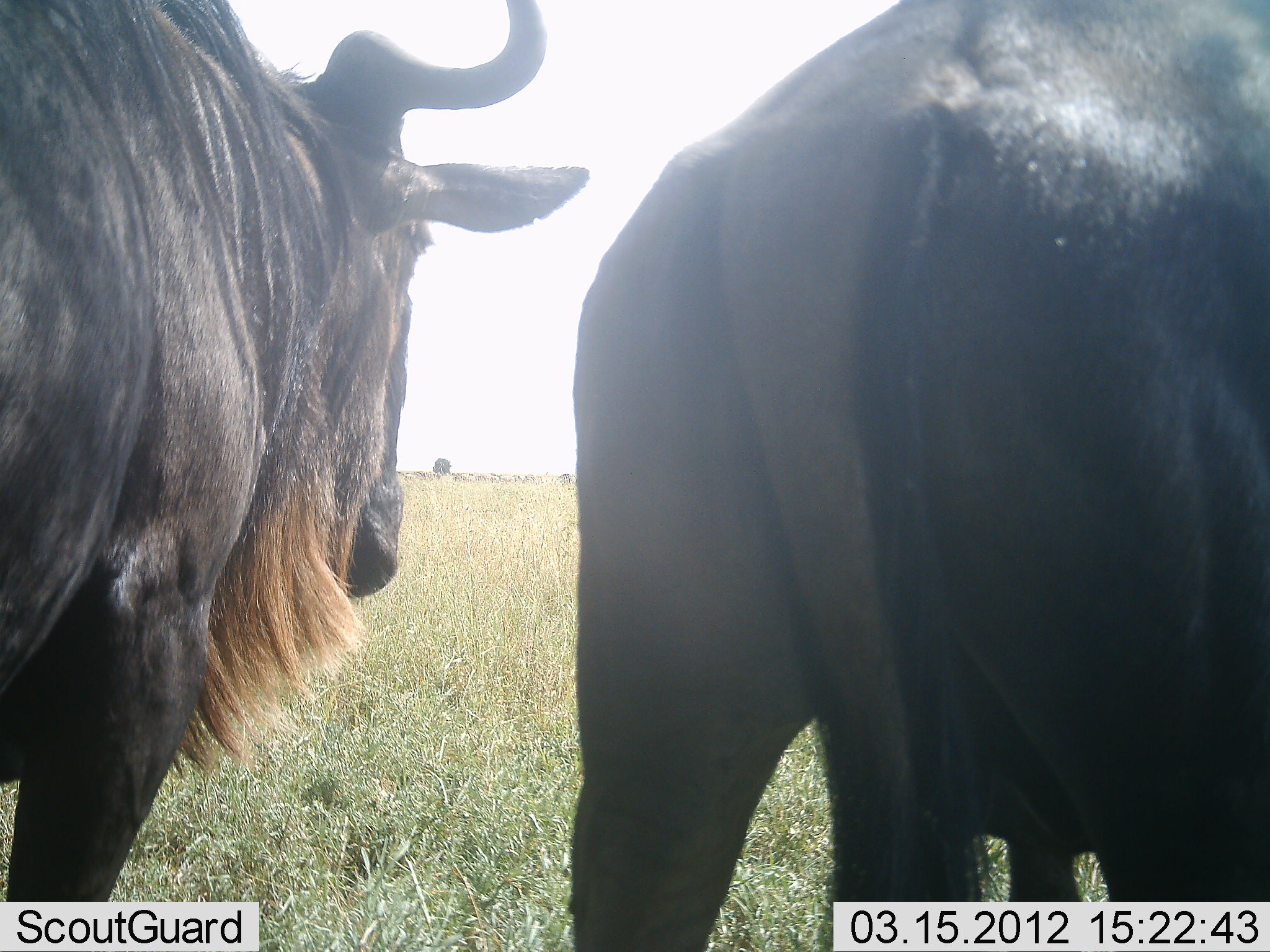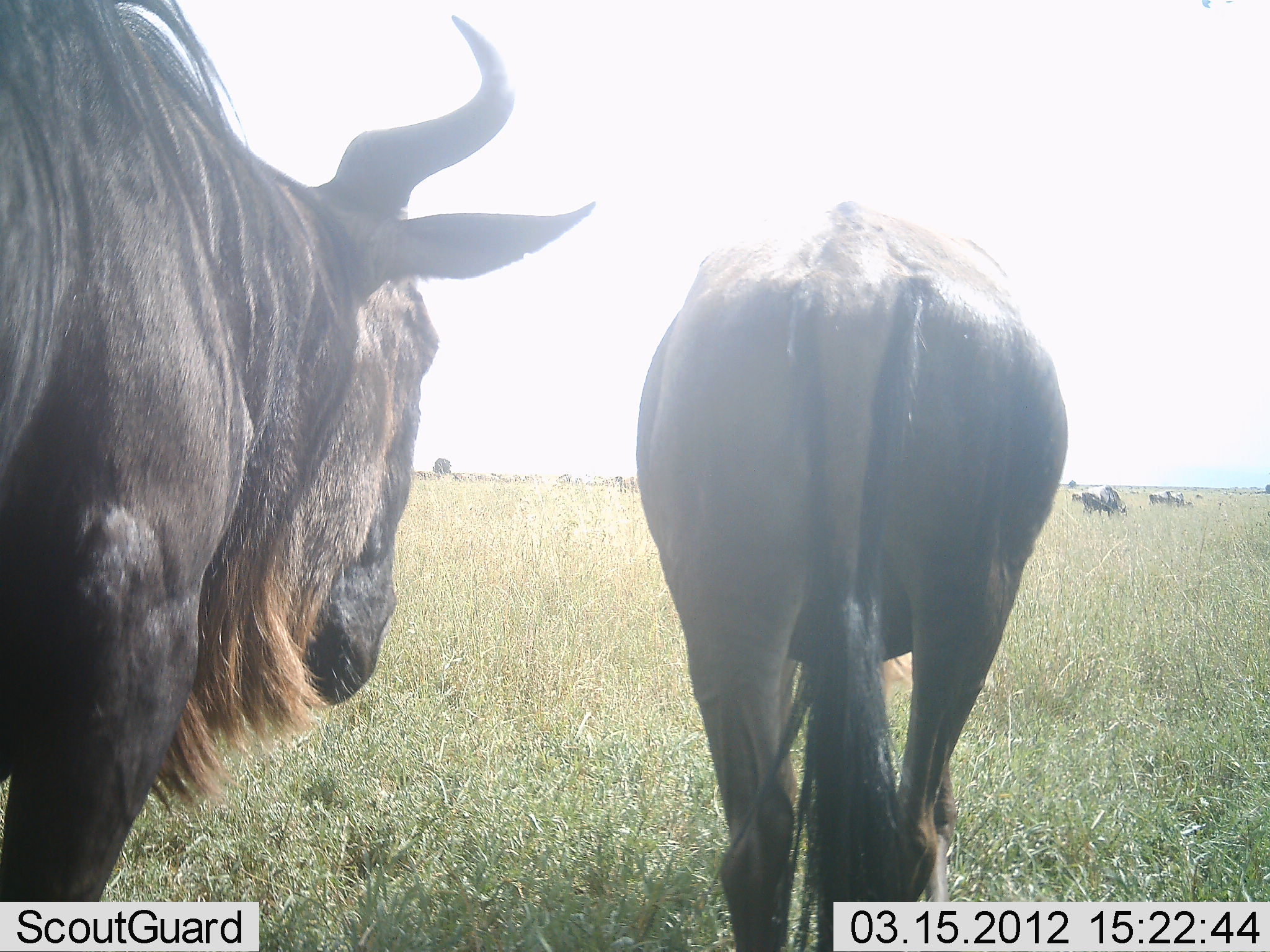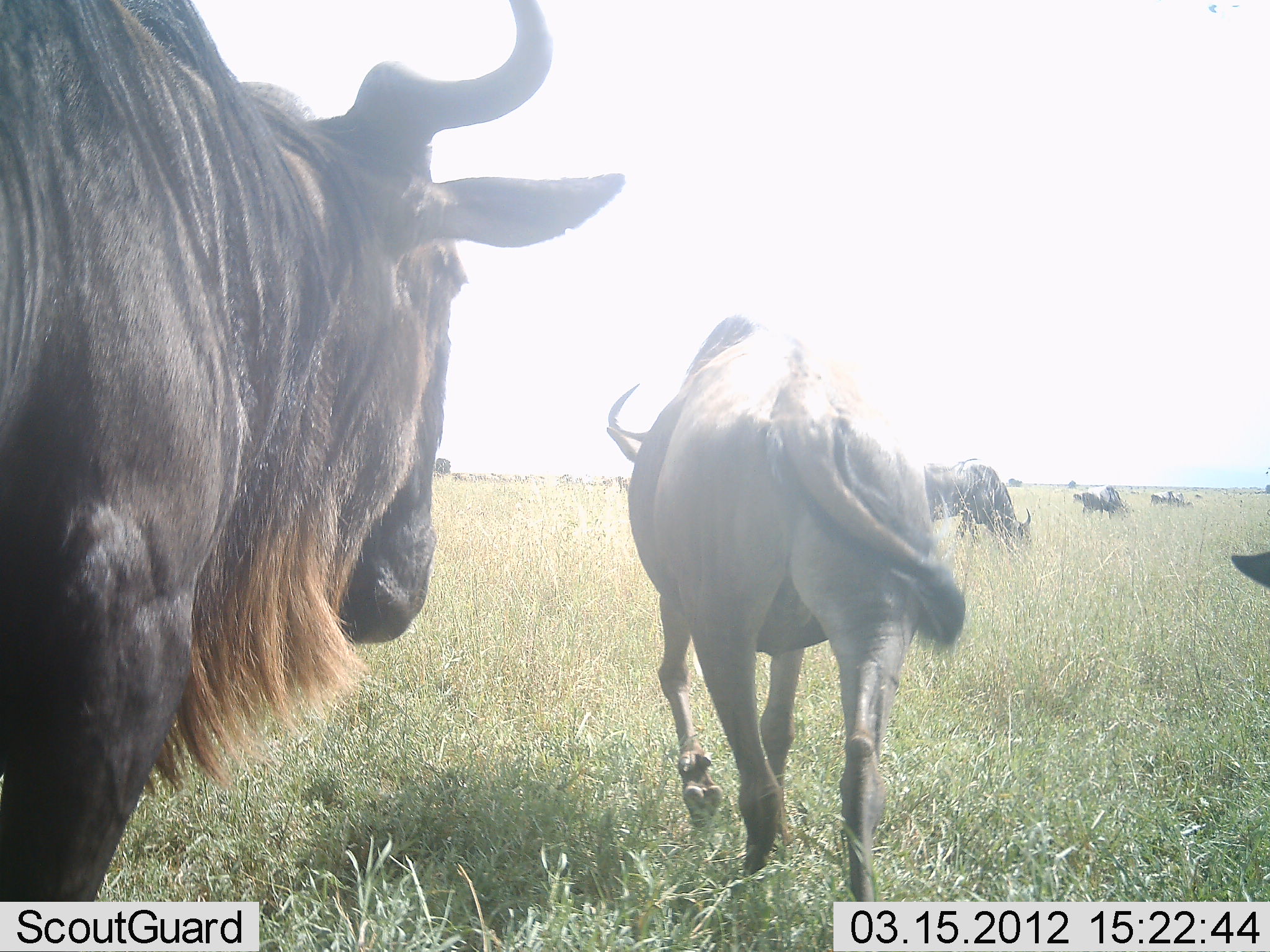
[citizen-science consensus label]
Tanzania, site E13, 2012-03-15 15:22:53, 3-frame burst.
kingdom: Animalia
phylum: Chordata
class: Mammalia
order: Artiodactyla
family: Bovidae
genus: Connochaetes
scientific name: Connochaetes taurinus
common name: blue wildebeest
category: wildebeest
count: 6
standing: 41%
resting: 0%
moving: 93%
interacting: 0%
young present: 0%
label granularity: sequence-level